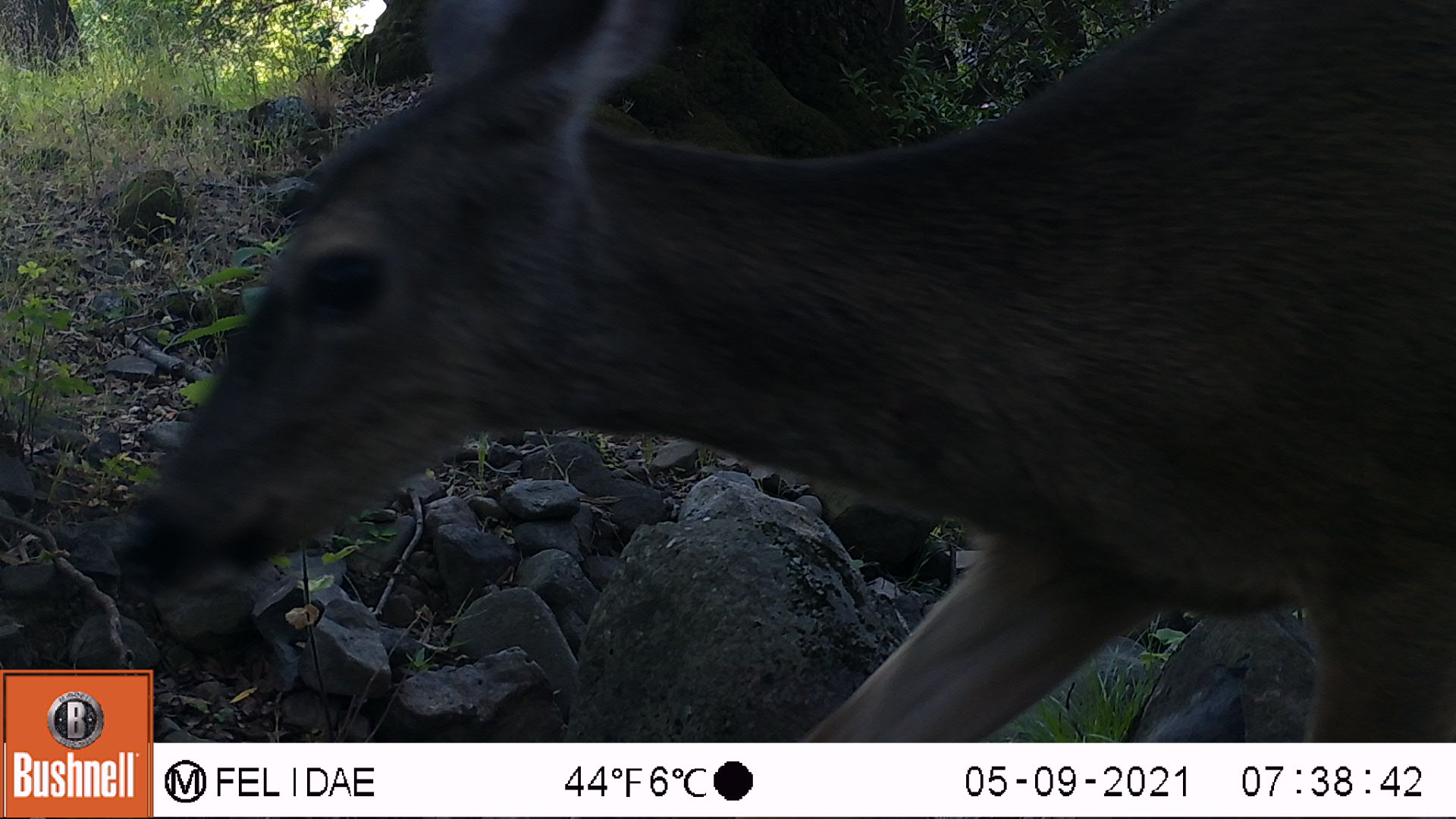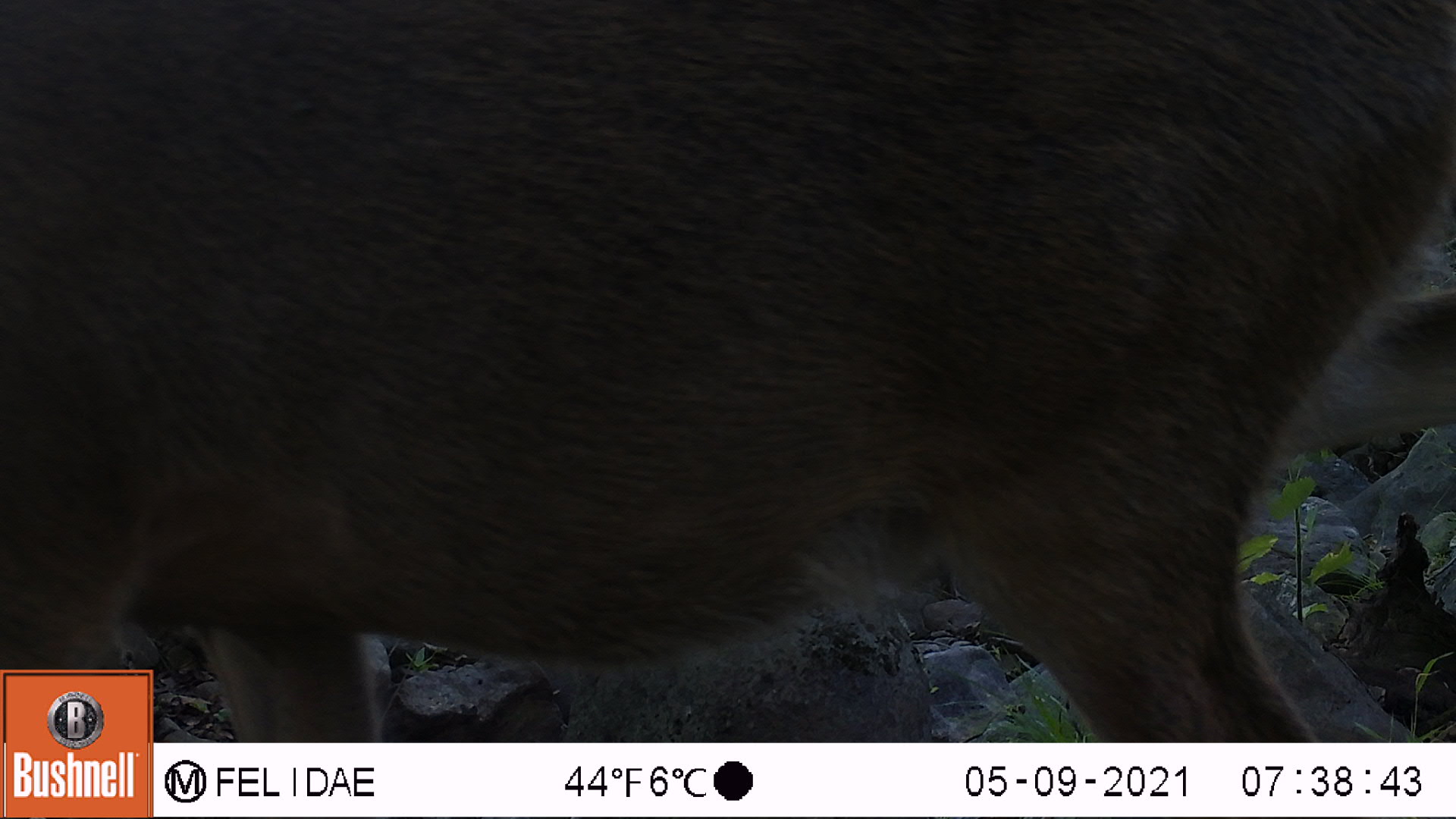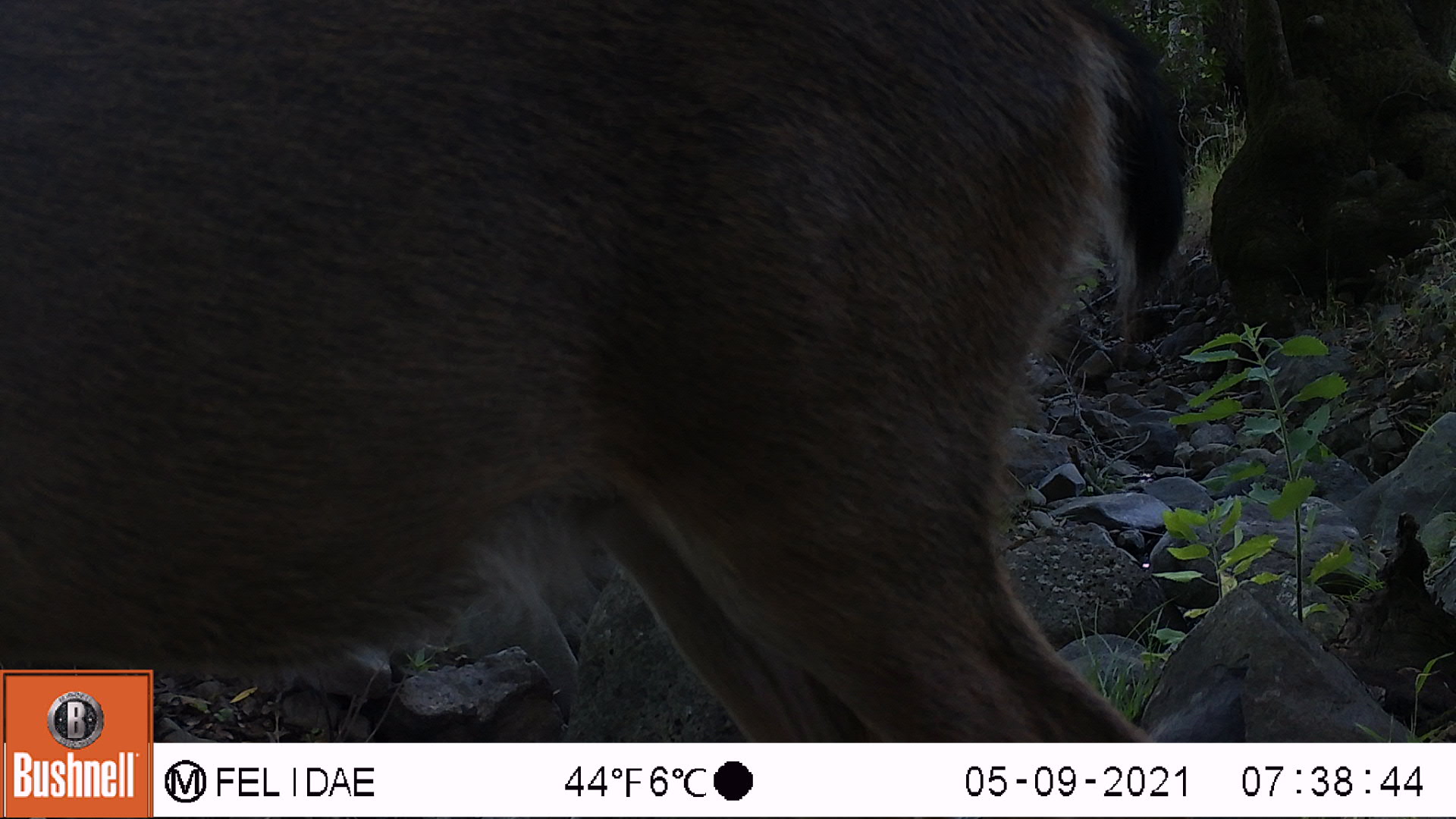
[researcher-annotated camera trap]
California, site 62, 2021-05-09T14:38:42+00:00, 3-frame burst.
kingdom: Animalia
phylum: Chordata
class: Mammalia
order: Artiodactyla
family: Cervidae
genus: Odocoileus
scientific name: Odocoileus hemionus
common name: mule deer